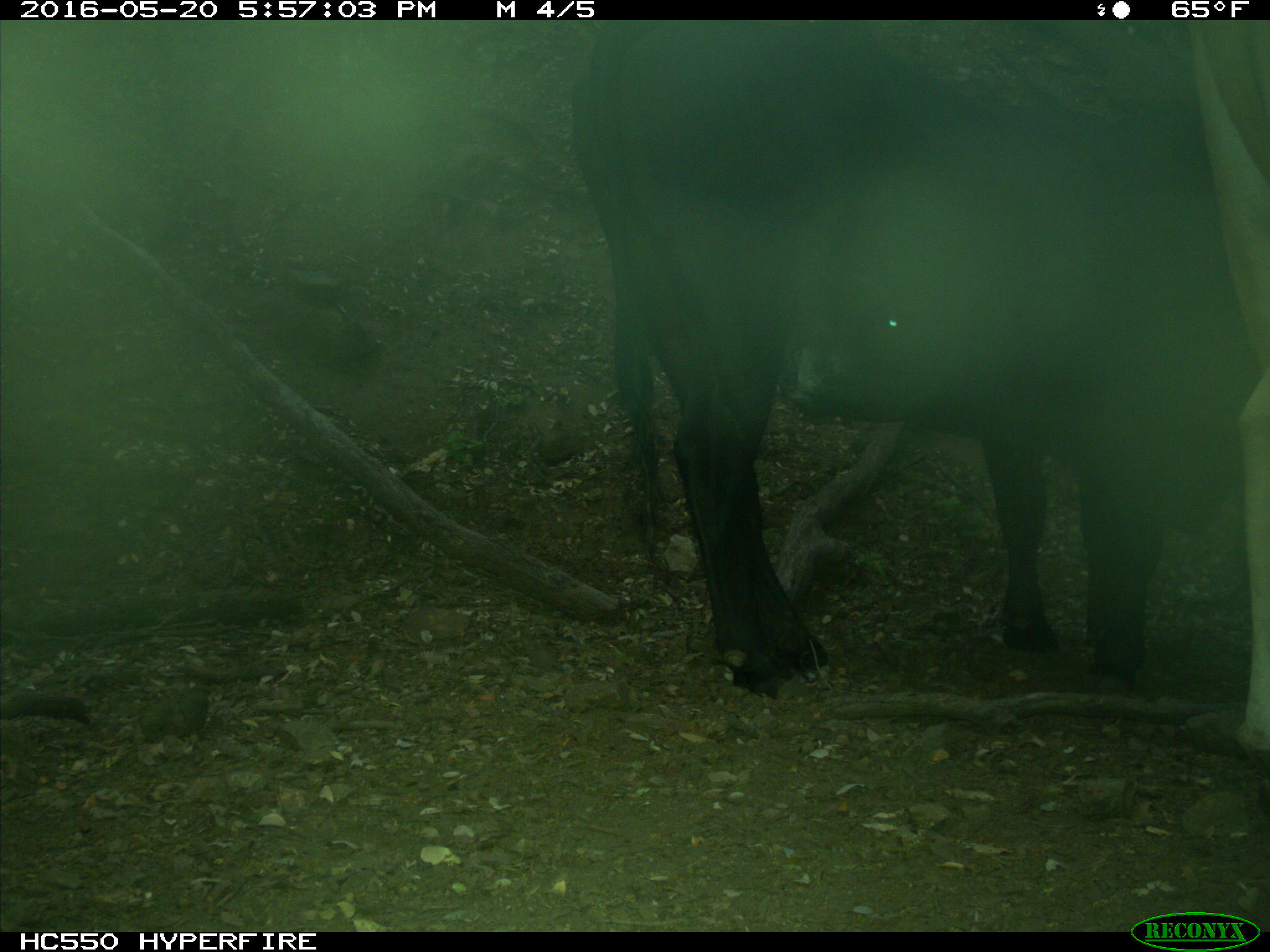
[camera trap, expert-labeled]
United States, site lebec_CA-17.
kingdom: Animalia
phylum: Chordata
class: Mammalia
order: Artiodactyla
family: Bovidae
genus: Bos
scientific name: Bos taurus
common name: domestic cow